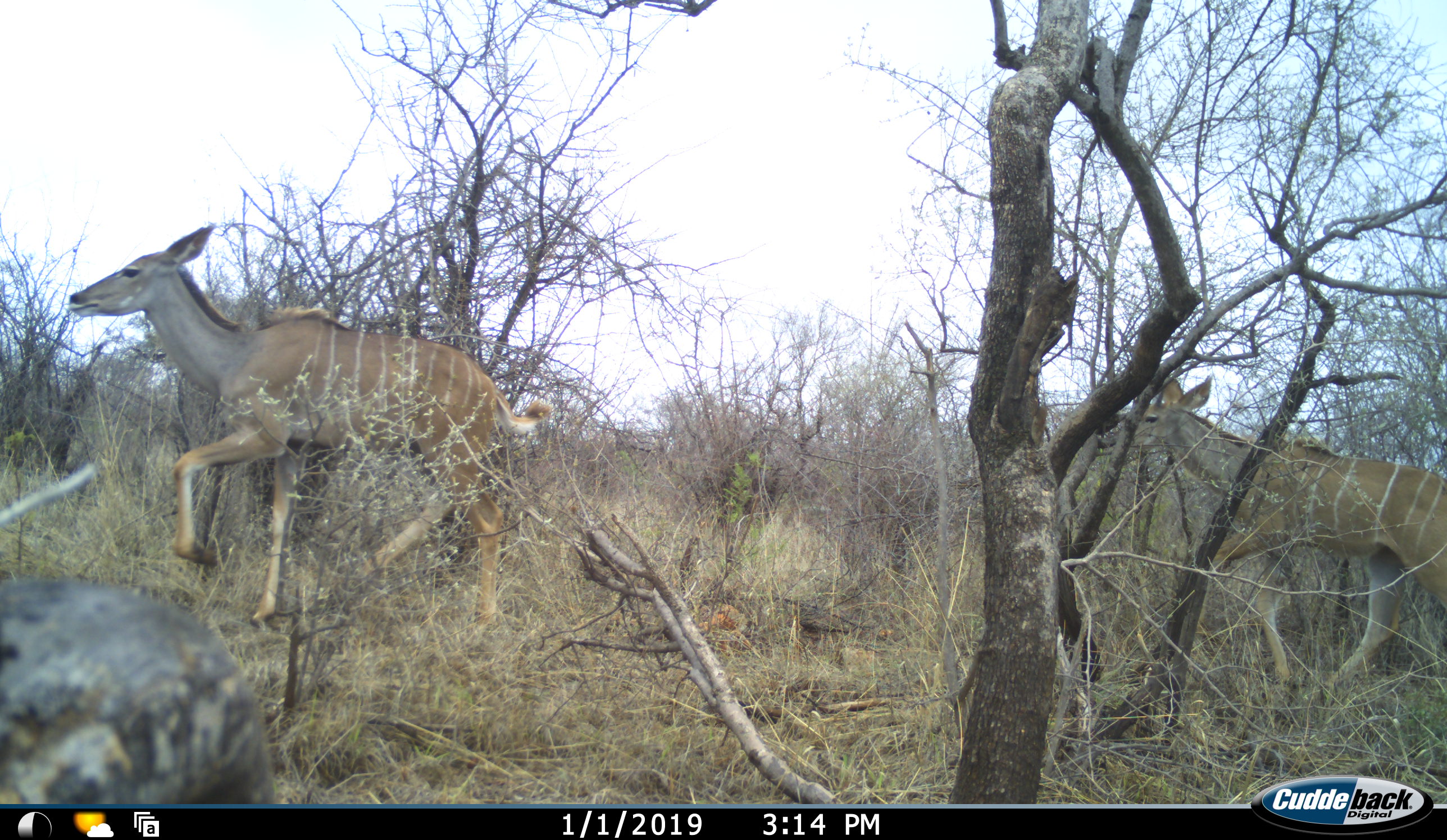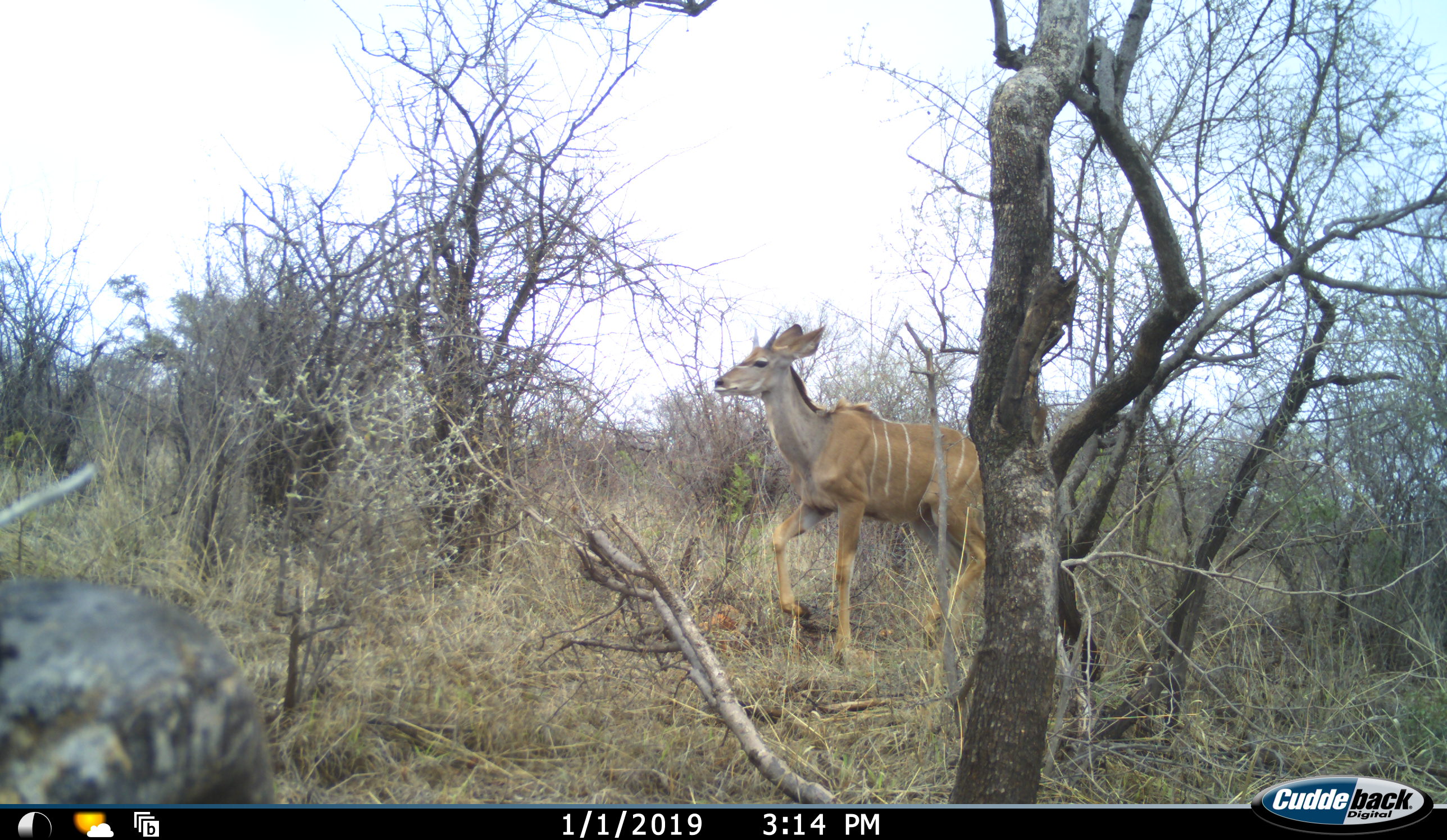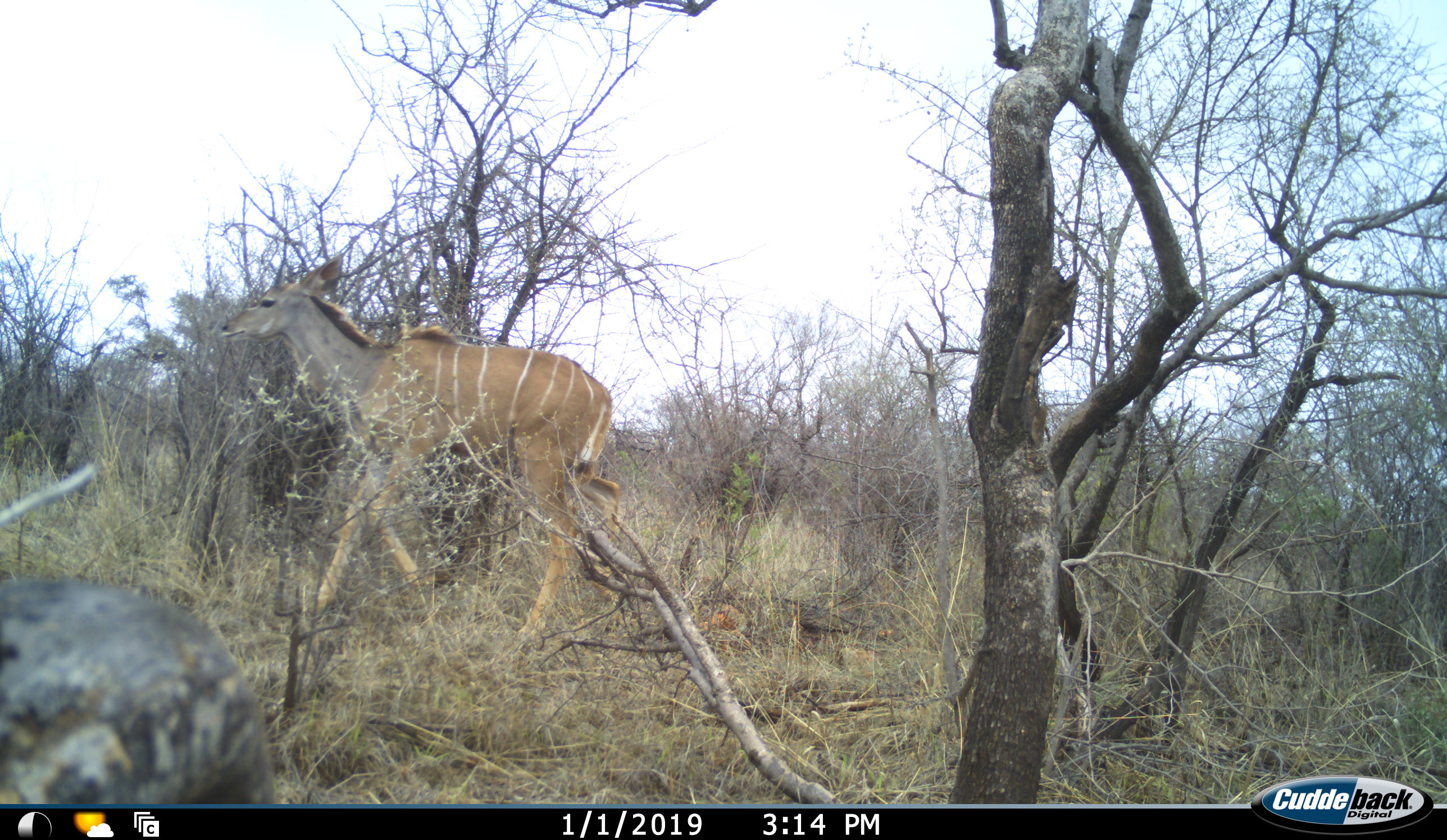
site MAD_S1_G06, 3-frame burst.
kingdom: Animalia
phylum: Chordata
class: Mammalia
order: Artiodactyla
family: Bovidae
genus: Tragelaphus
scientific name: Tragelaphus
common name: kudu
Kudu (Tragelaphus), count 2. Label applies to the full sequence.